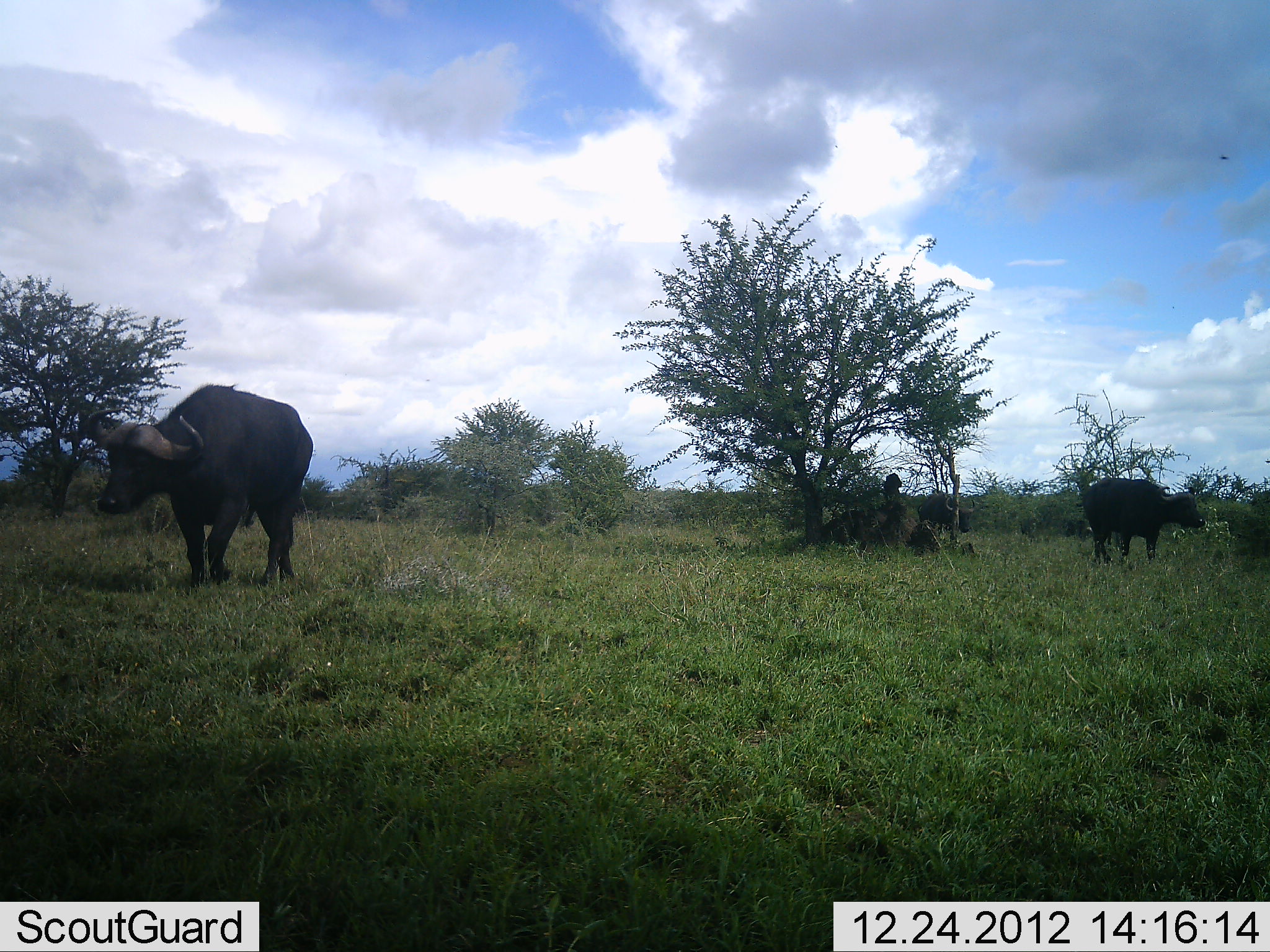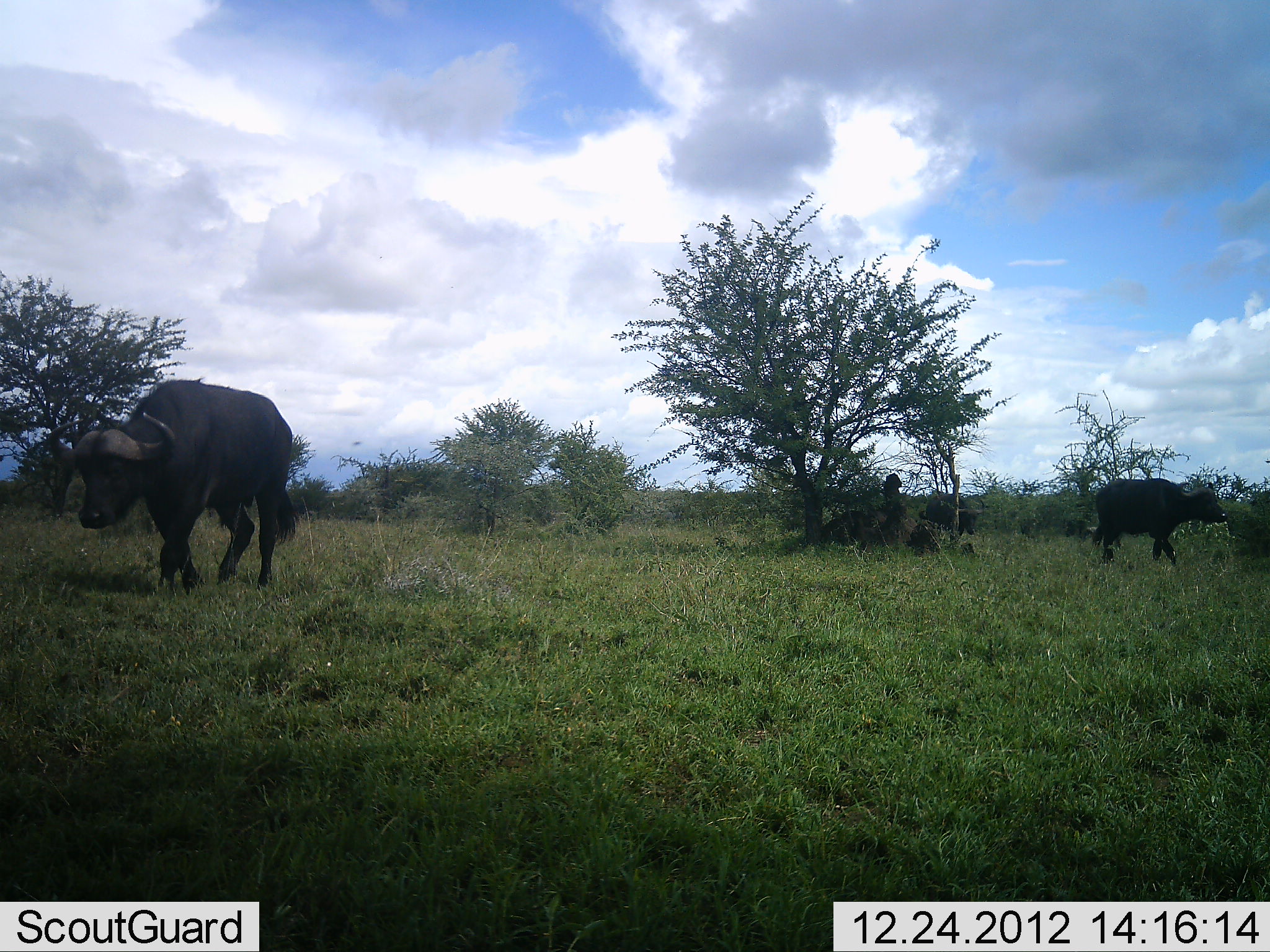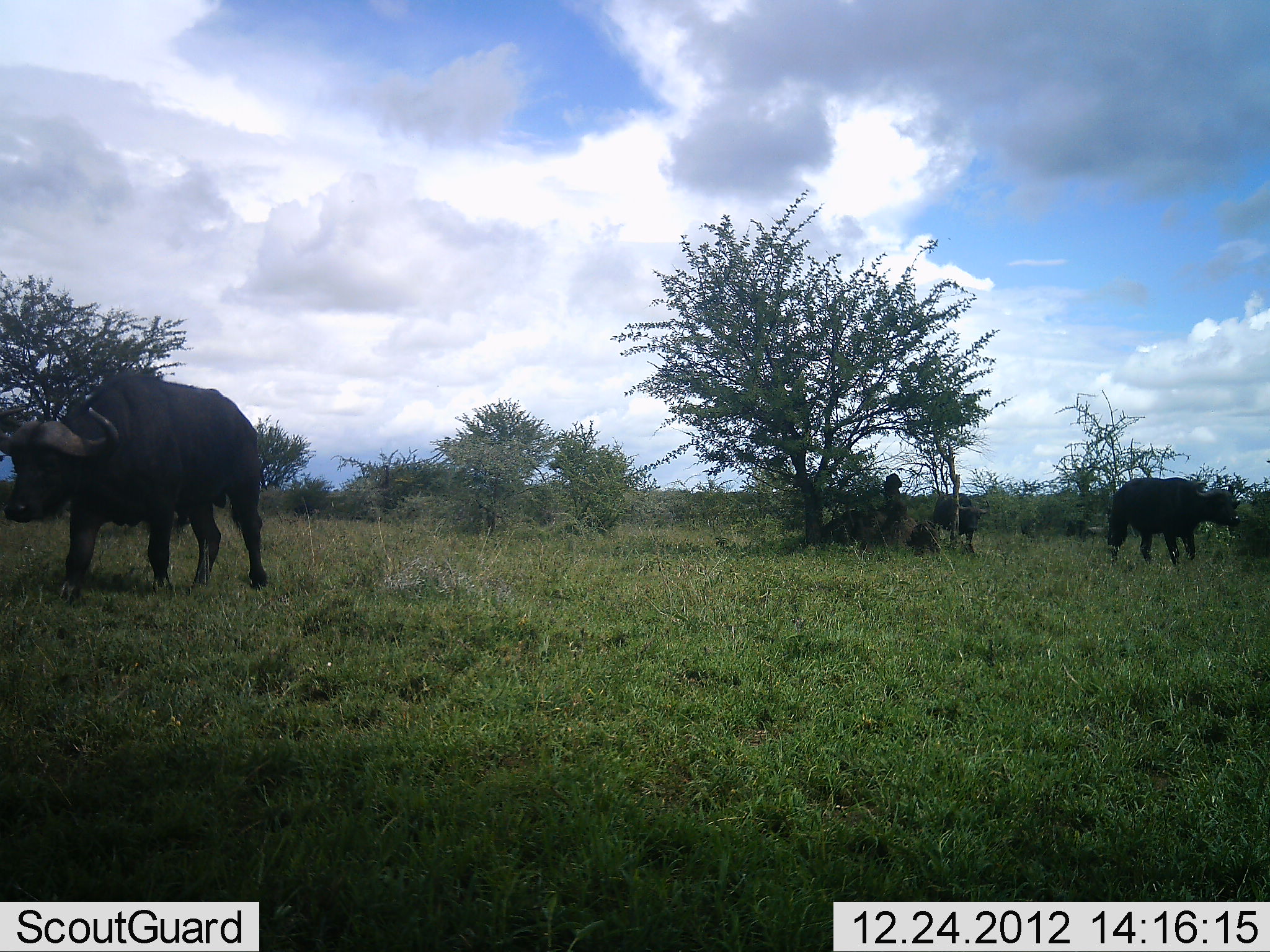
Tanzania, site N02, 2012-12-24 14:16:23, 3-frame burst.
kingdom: Animalia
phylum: Chordata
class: Mammalia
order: Artiodactyla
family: Bovidae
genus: Syncerus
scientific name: Syncerus caffer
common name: cape buffalo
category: buffalo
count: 3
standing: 7%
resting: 0%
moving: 96%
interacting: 0%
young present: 0%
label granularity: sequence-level